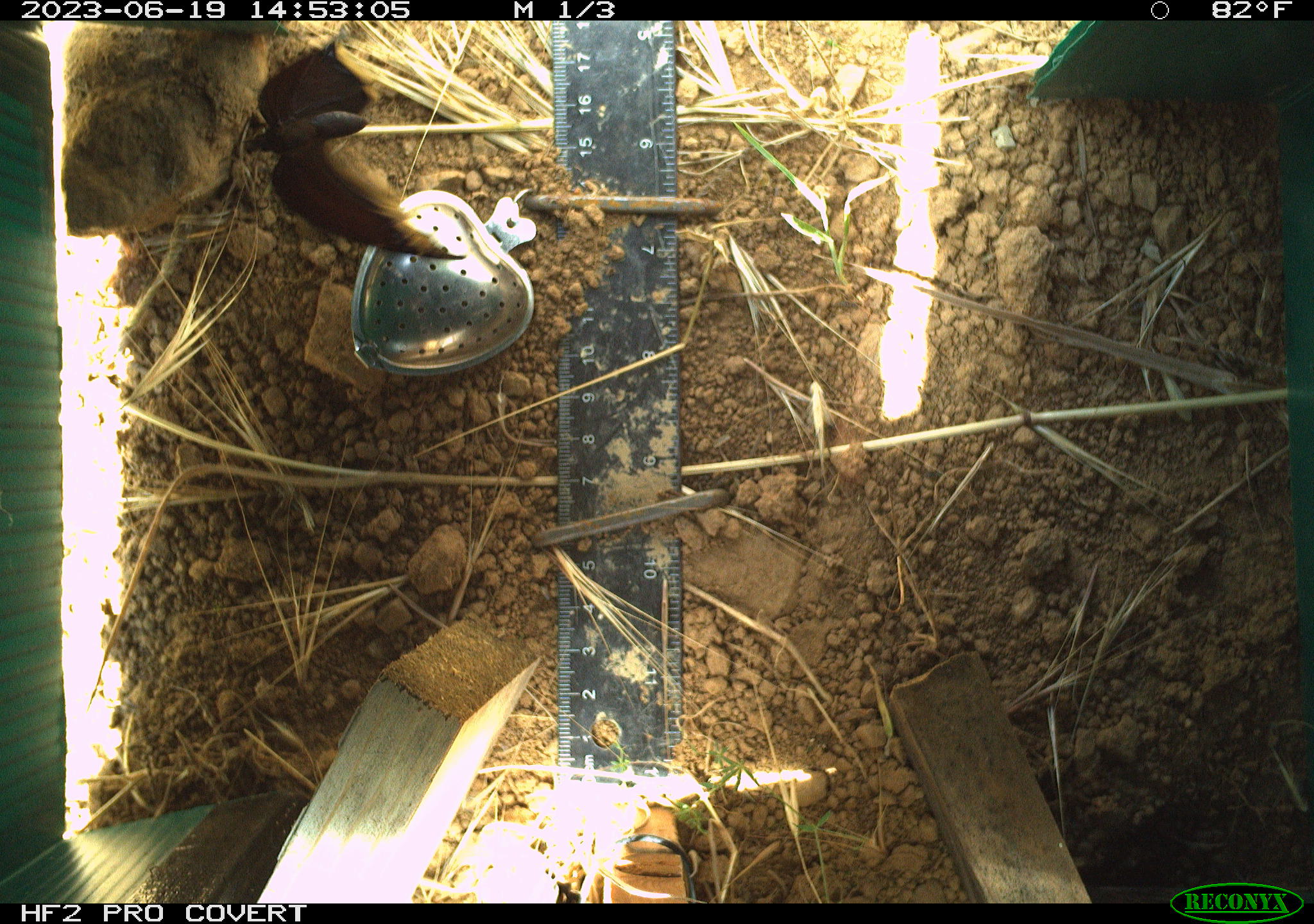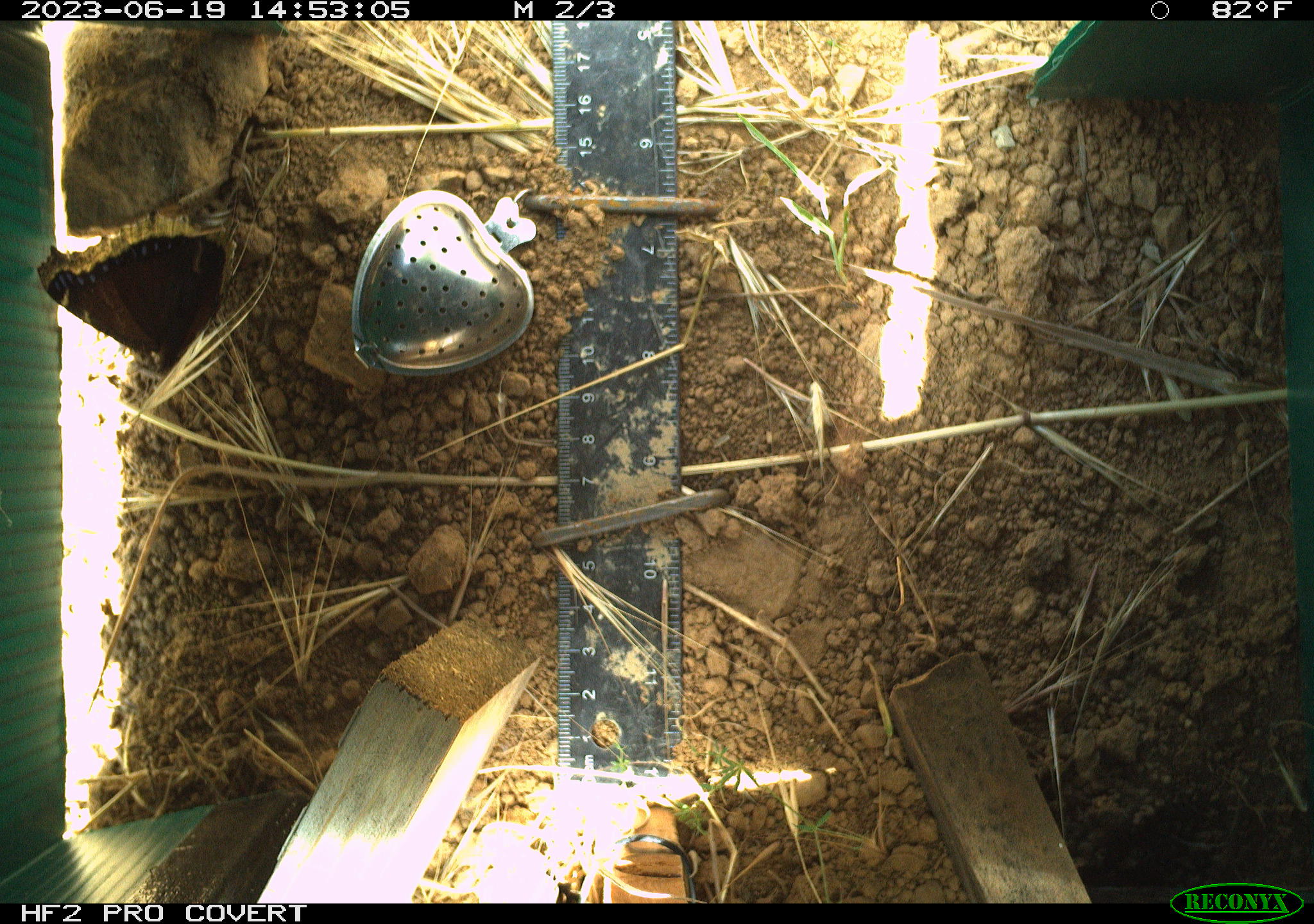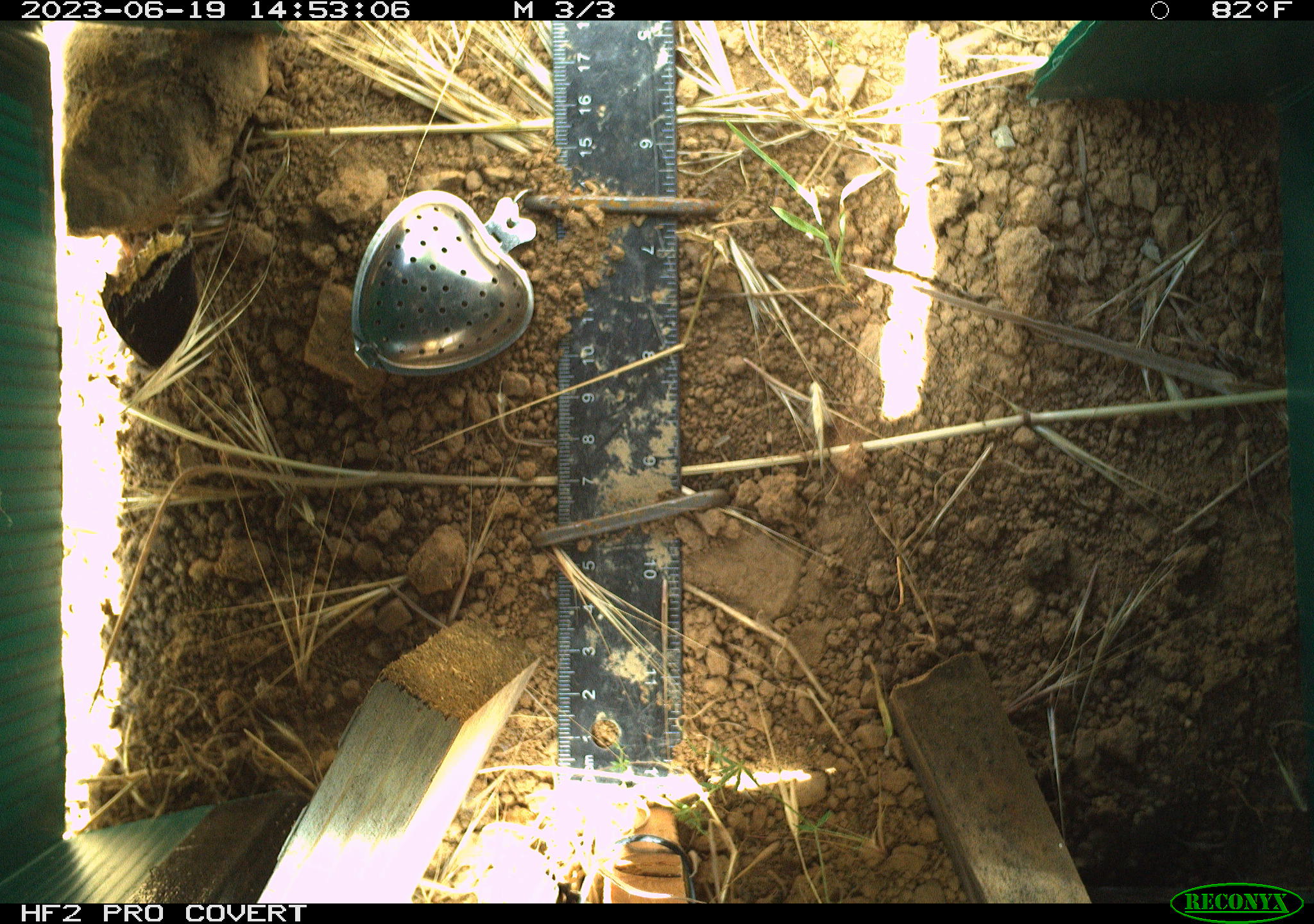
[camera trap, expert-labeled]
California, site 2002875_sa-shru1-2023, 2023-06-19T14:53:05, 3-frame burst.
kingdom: Animalia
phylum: Arthropoda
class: Insecta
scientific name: Insecta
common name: insect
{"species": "insect (Insecta)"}